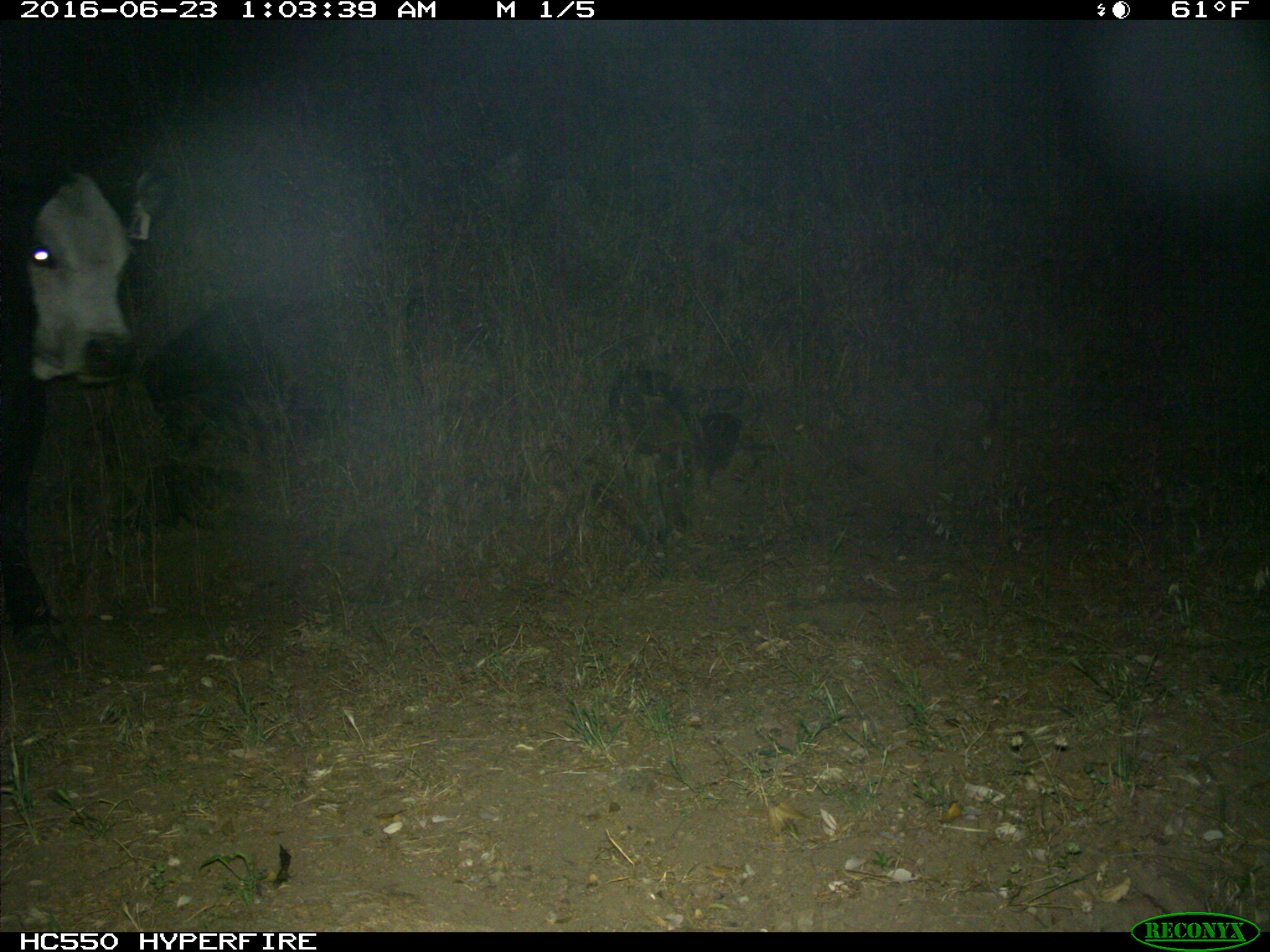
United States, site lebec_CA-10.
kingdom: Animalia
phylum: Chordata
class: Mammalia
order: Artiodactyla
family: Bovidae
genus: Bos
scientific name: Bos taurus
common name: domestic cow